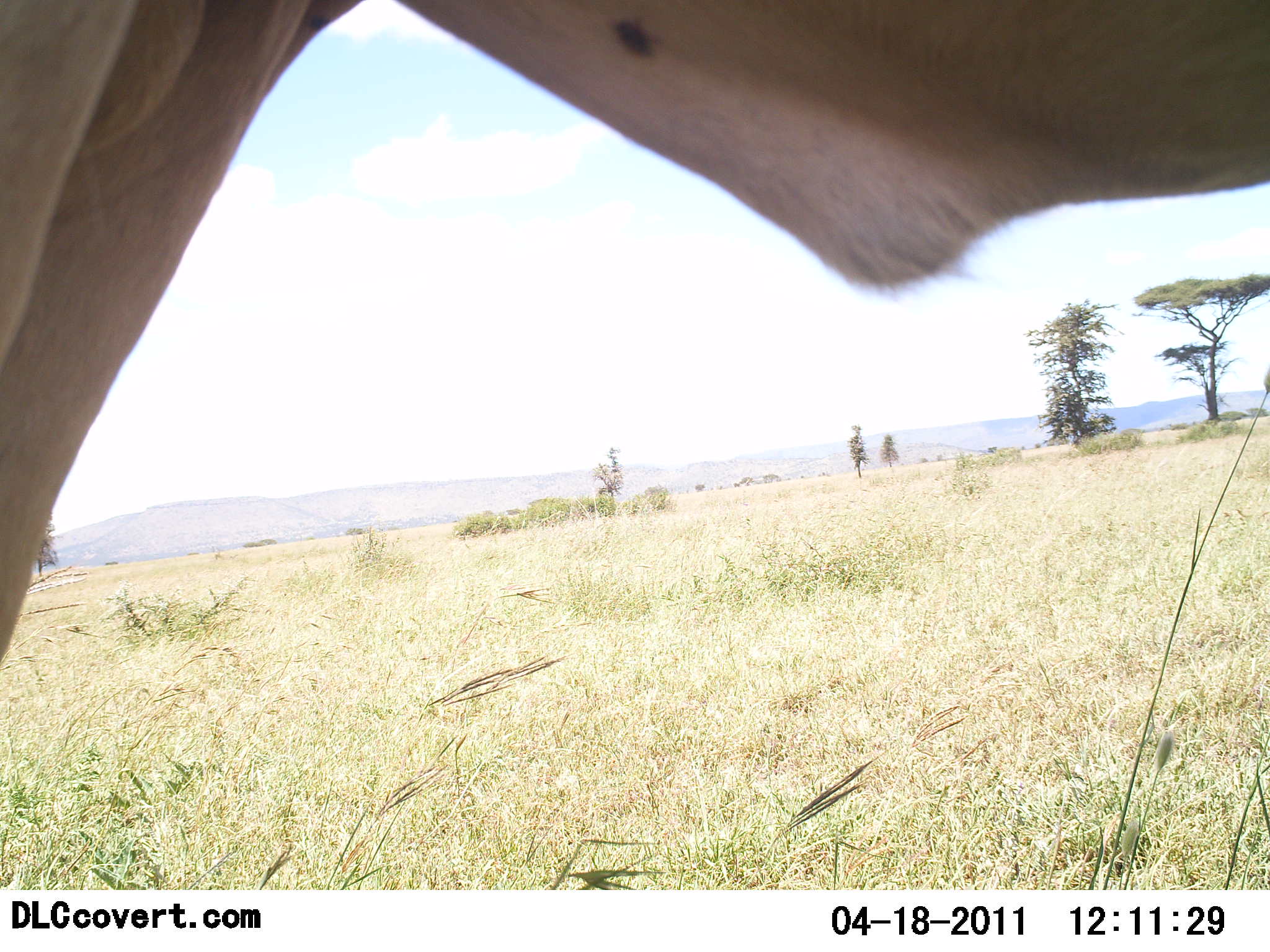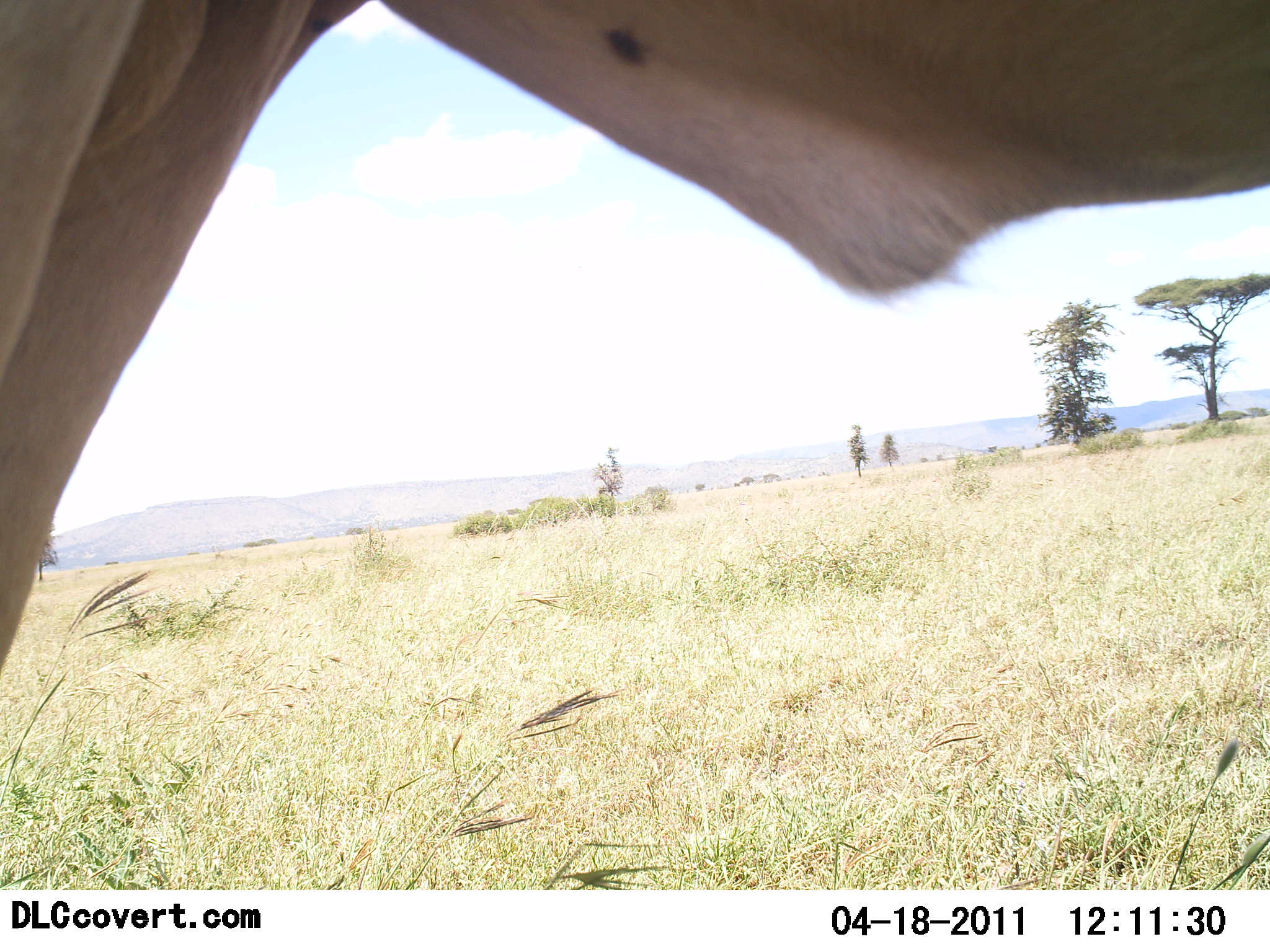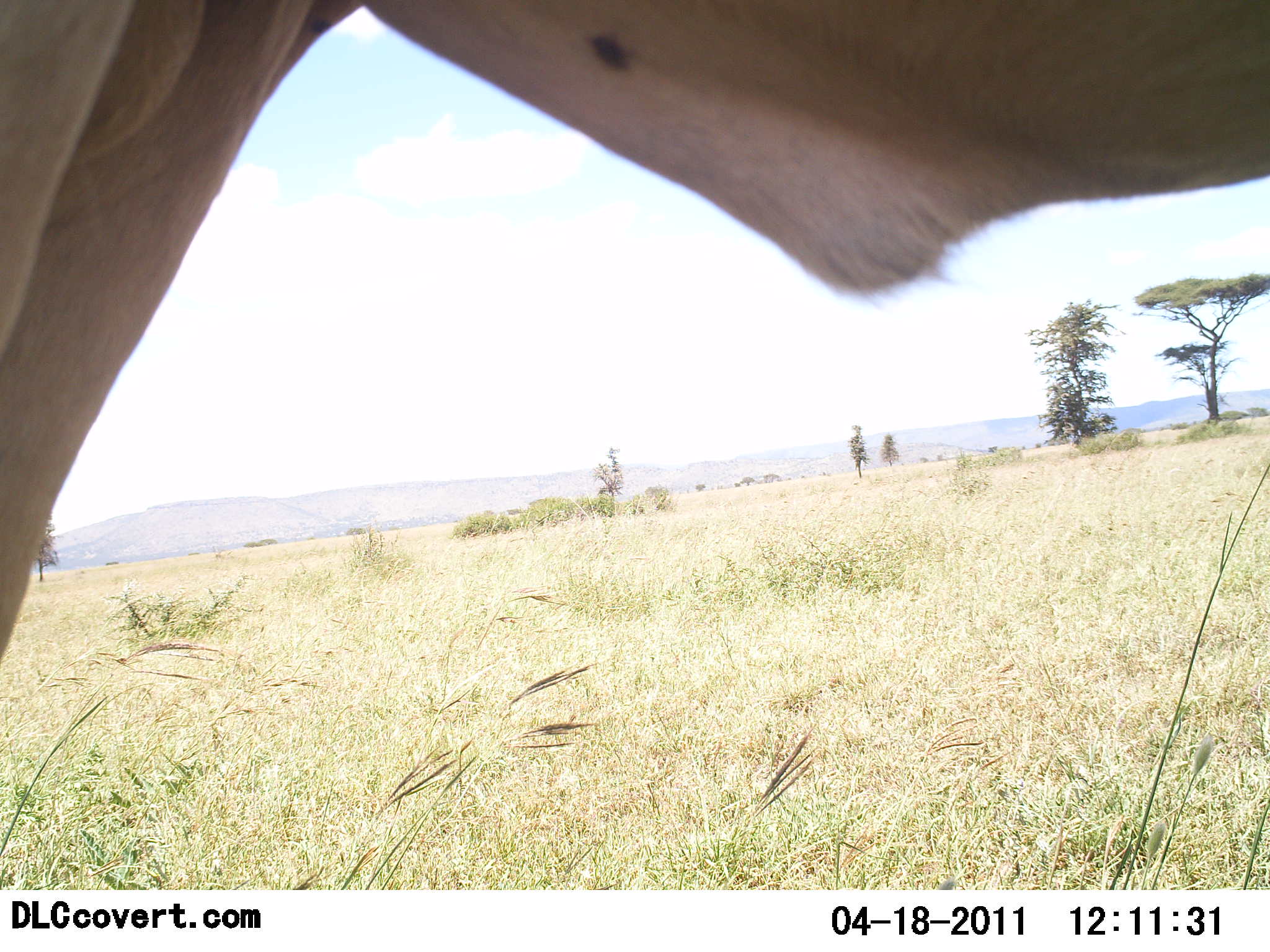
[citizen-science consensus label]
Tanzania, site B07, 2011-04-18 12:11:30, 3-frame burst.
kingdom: Animalia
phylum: Chordata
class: Mammalia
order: Artiodactyla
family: Bovidae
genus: Tragelaphus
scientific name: Tragelaphus oryx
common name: eland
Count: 1.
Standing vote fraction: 100%.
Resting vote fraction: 0%.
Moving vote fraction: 0%.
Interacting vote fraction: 0%.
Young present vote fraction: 0%.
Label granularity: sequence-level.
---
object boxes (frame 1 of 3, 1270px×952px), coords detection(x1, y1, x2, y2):
animal: detection(1, 0, 1269, 890)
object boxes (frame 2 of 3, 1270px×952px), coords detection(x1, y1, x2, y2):
animal: detection(1, 0, 1270, 891)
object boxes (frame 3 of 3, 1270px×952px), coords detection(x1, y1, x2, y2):
animal: detection(0, 1, 1269, 889)